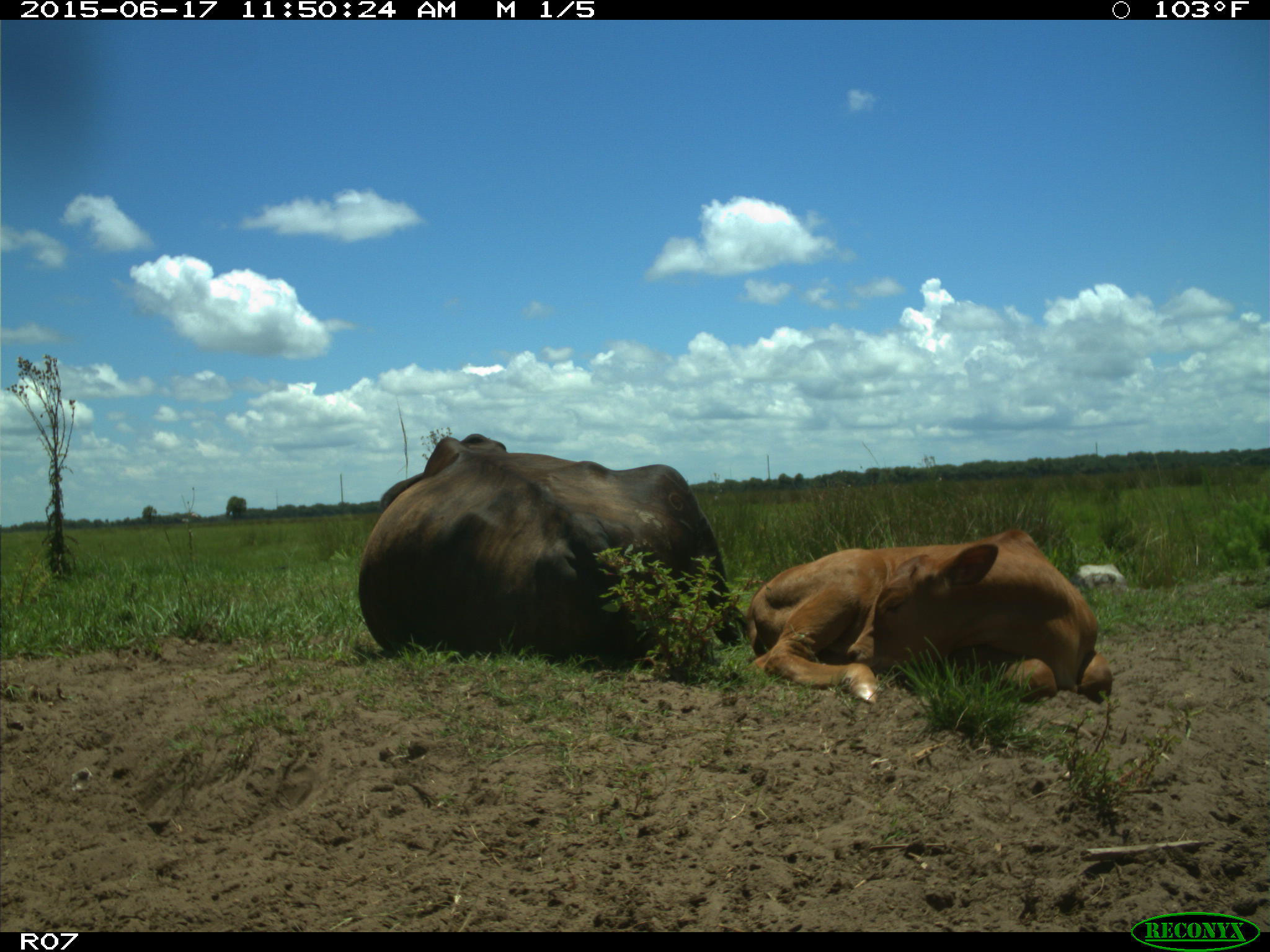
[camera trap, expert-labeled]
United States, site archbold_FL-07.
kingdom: Animalia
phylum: Chordata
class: Mammalia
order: Artiodactyla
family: Bovidae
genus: Bos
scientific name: Bos taurus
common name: domestic cow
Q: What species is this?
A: Bos taurus (domestic cow).